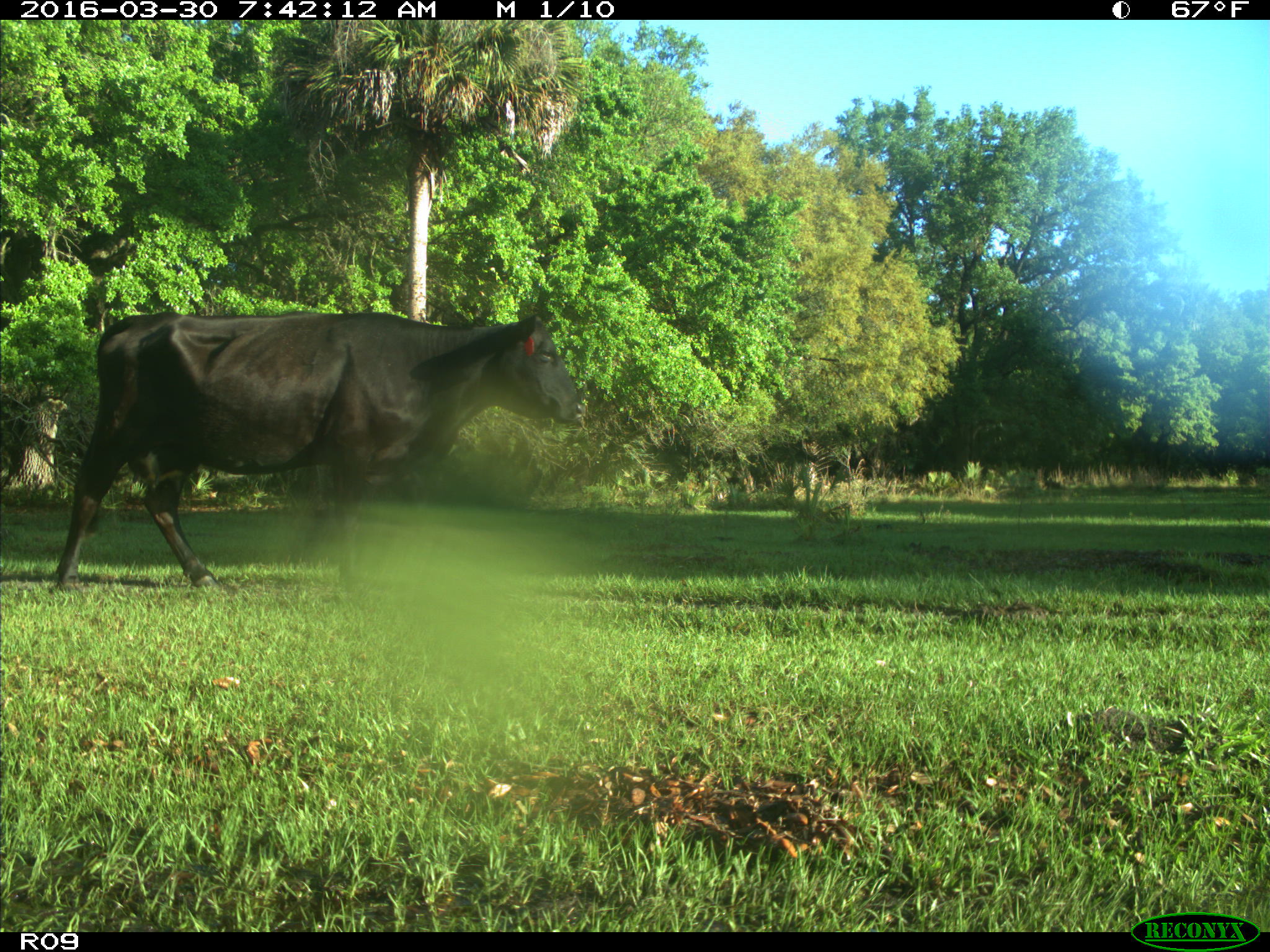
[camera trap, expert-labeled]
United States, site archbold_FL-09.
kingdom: Animalia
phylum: Chordata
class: Mammalia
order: Artiodactyla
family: Bovidae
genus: Bos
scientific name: Bos taurus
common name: domestic cow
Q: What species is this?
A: Bos taurus (domestic cow).